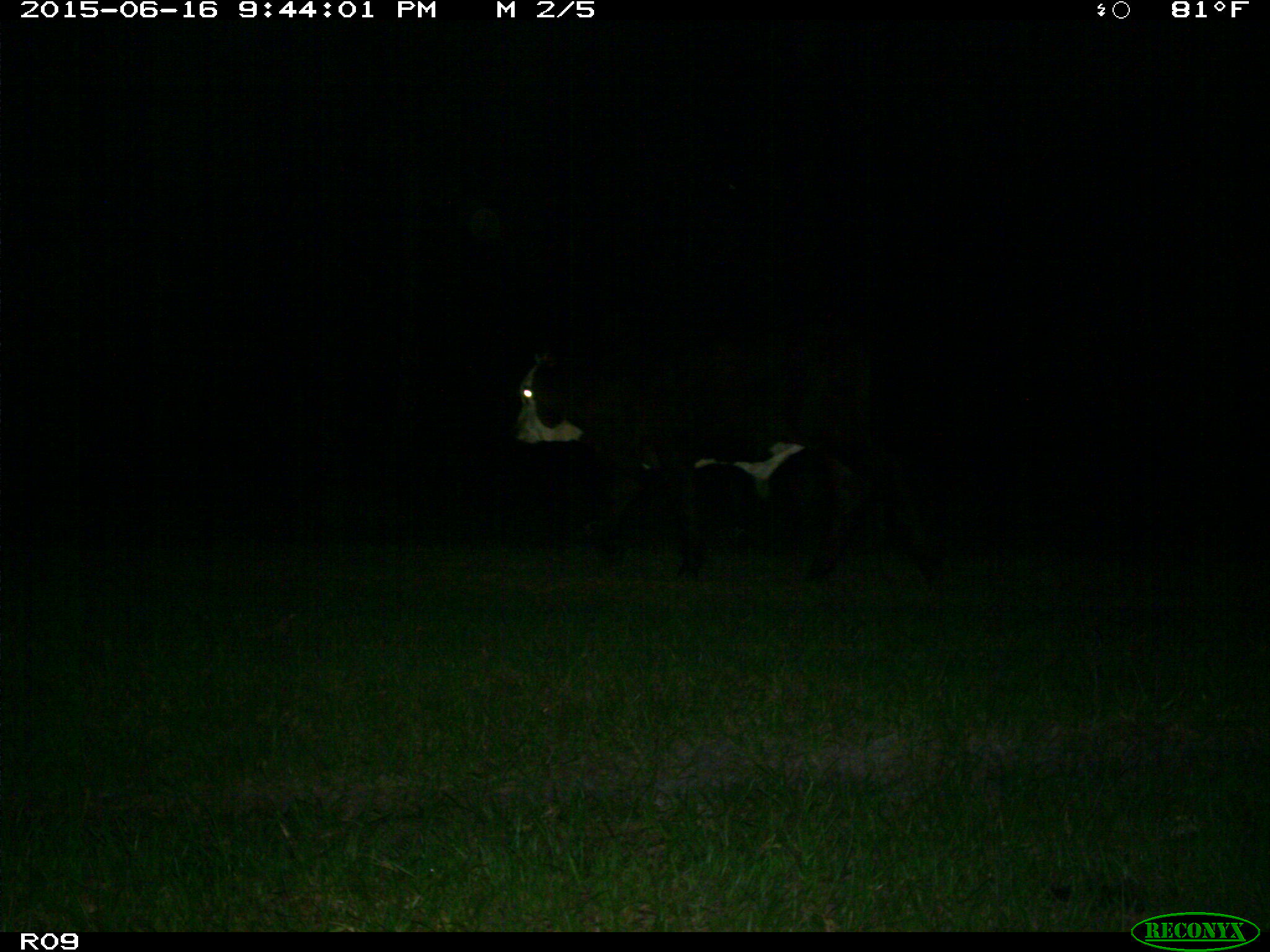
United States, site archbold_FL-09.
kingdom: Animalia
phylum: Chordata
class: Mammalia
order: Artiodactyla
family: Bovidae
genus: Bos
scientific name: Bos taurus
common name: domestic cow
Bos taurus (domestic cow).